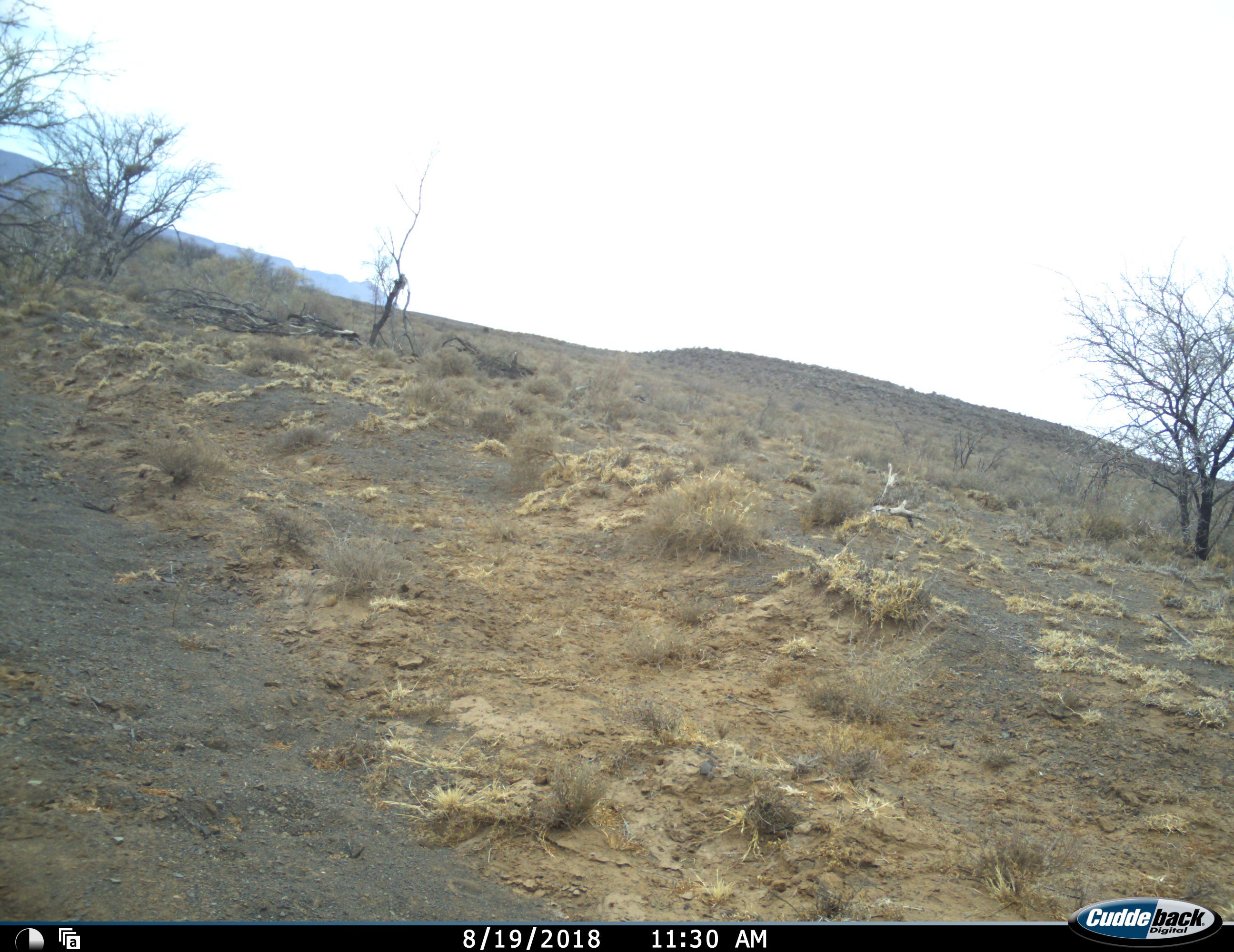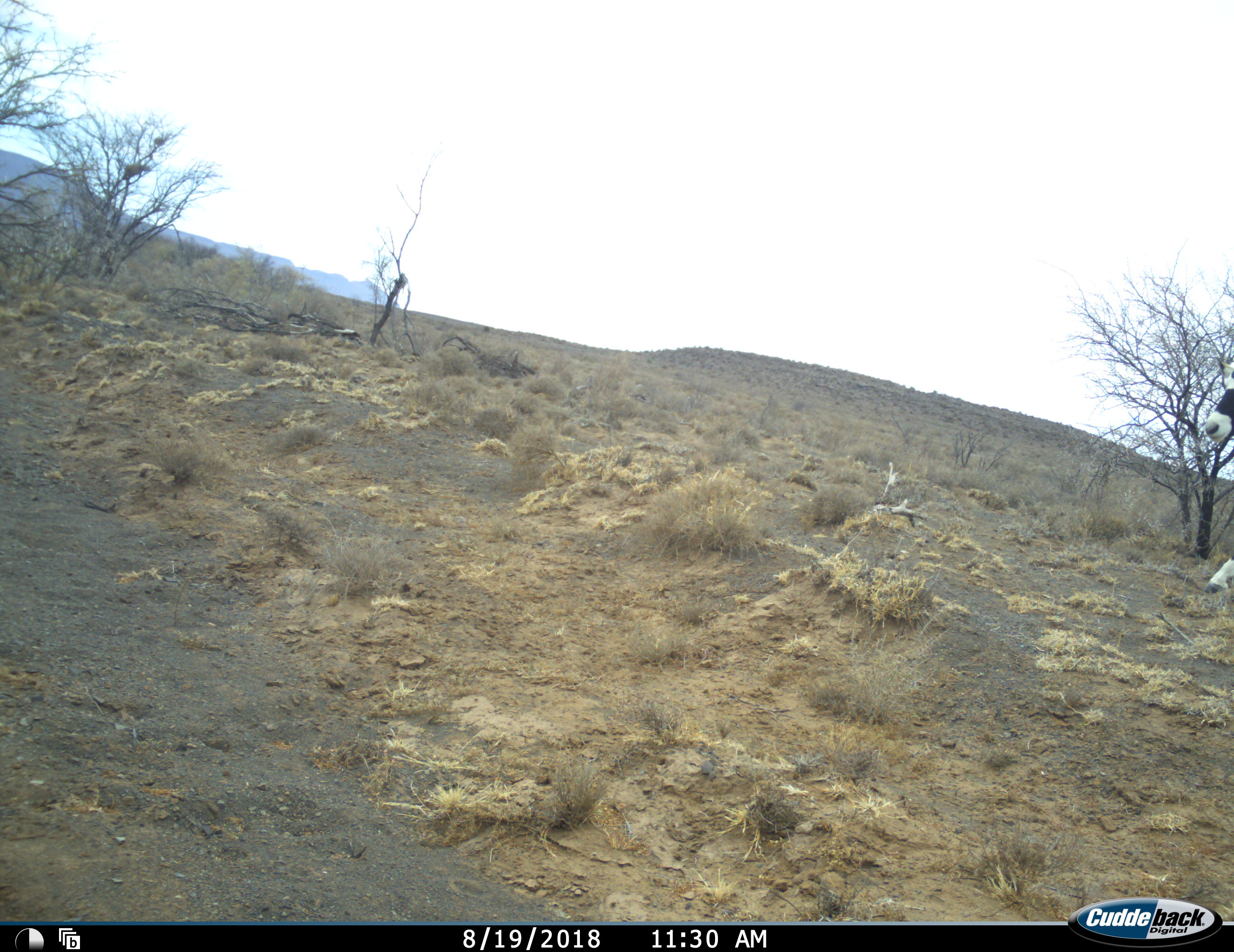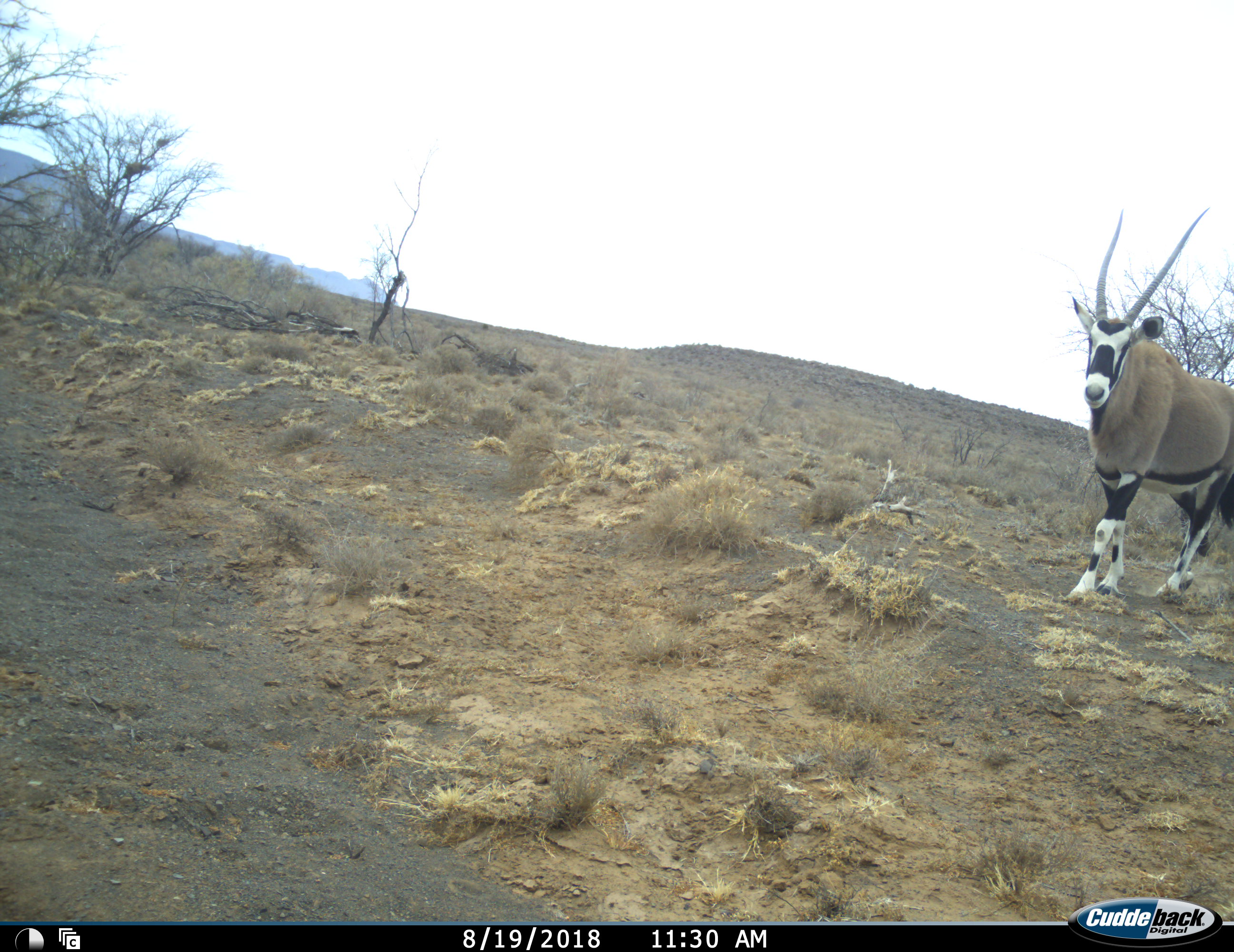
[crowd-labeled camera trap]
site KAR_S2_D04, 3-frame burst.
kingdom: Animalia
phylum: Chordata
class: Mammalia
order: Artiodactyla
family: Bovidae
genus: Oryx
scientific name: Oryx gazella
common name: gemsbok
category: oryx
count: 1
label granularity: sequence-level